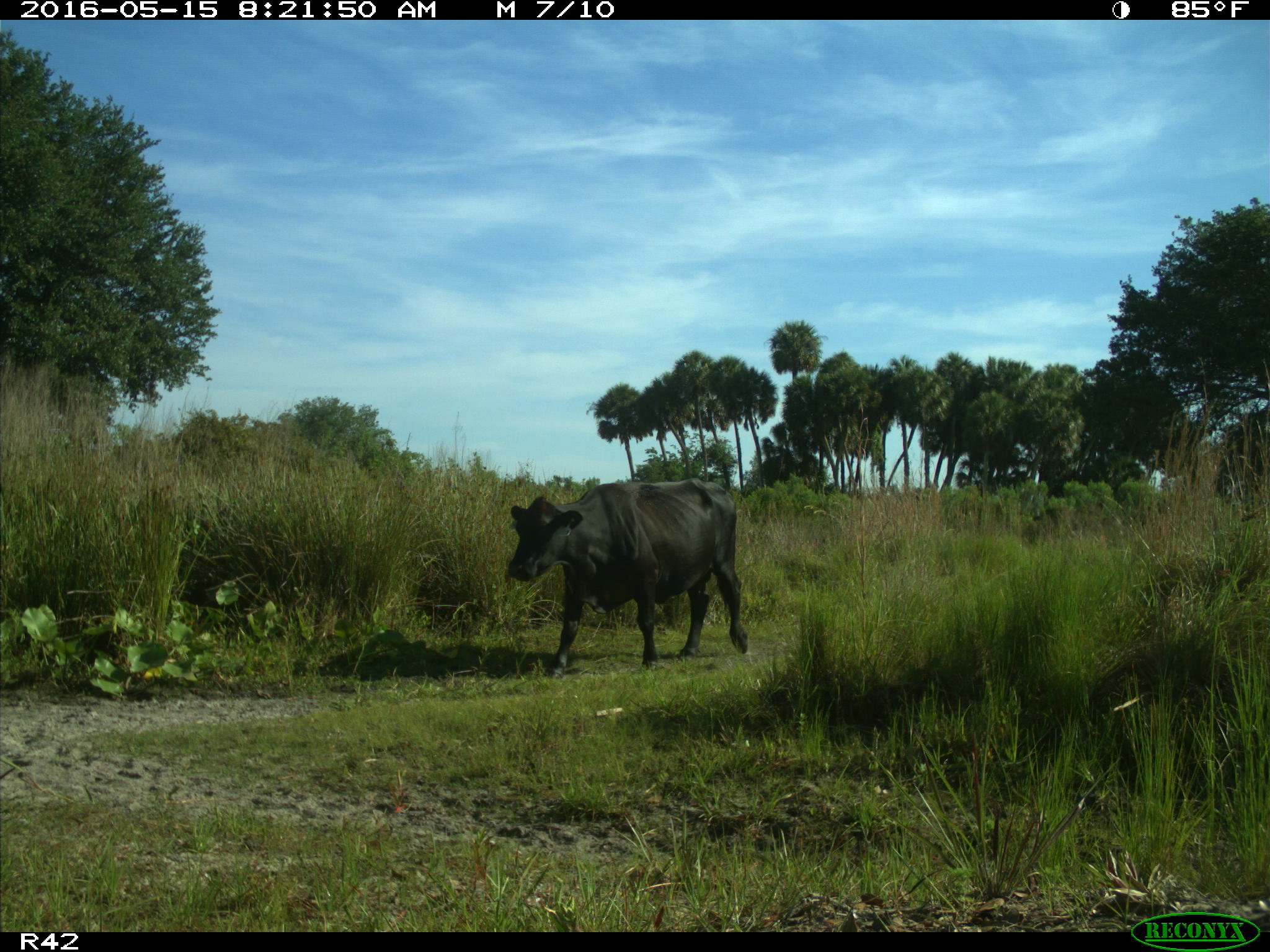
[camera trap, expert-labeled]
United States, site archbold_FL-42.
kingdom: Animalia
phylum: Chordata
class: Mammalia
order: Artiodactyla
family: Bovidae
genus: Bos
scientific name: Bos taurus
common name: domestic cow